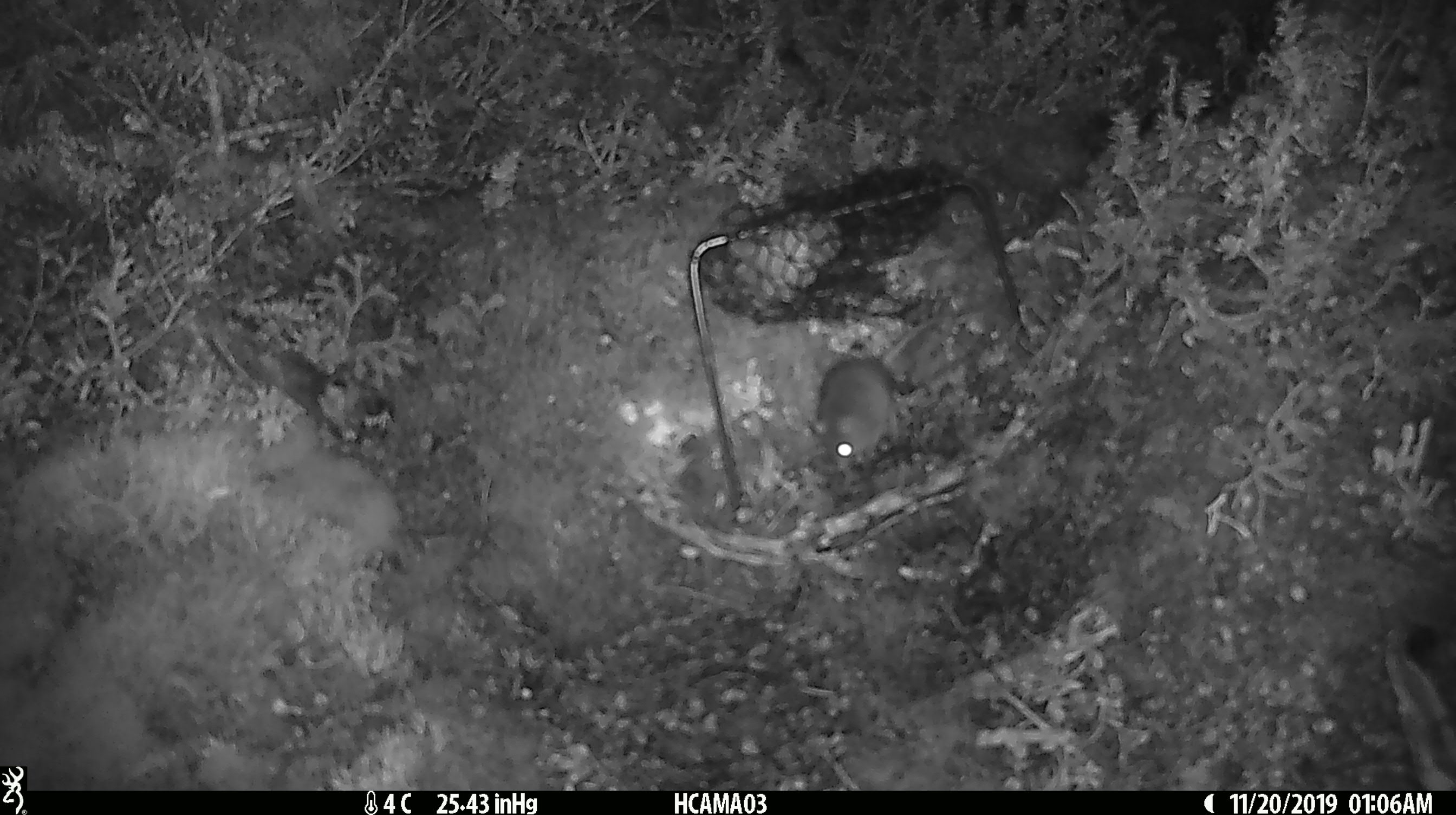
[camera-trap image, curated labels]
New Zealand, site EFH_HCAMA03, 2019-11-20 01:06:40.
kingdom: Animalia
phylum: Chordata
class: Mammalia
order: Rodentia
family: Muridae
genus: Mus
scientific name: Mus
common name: mouse